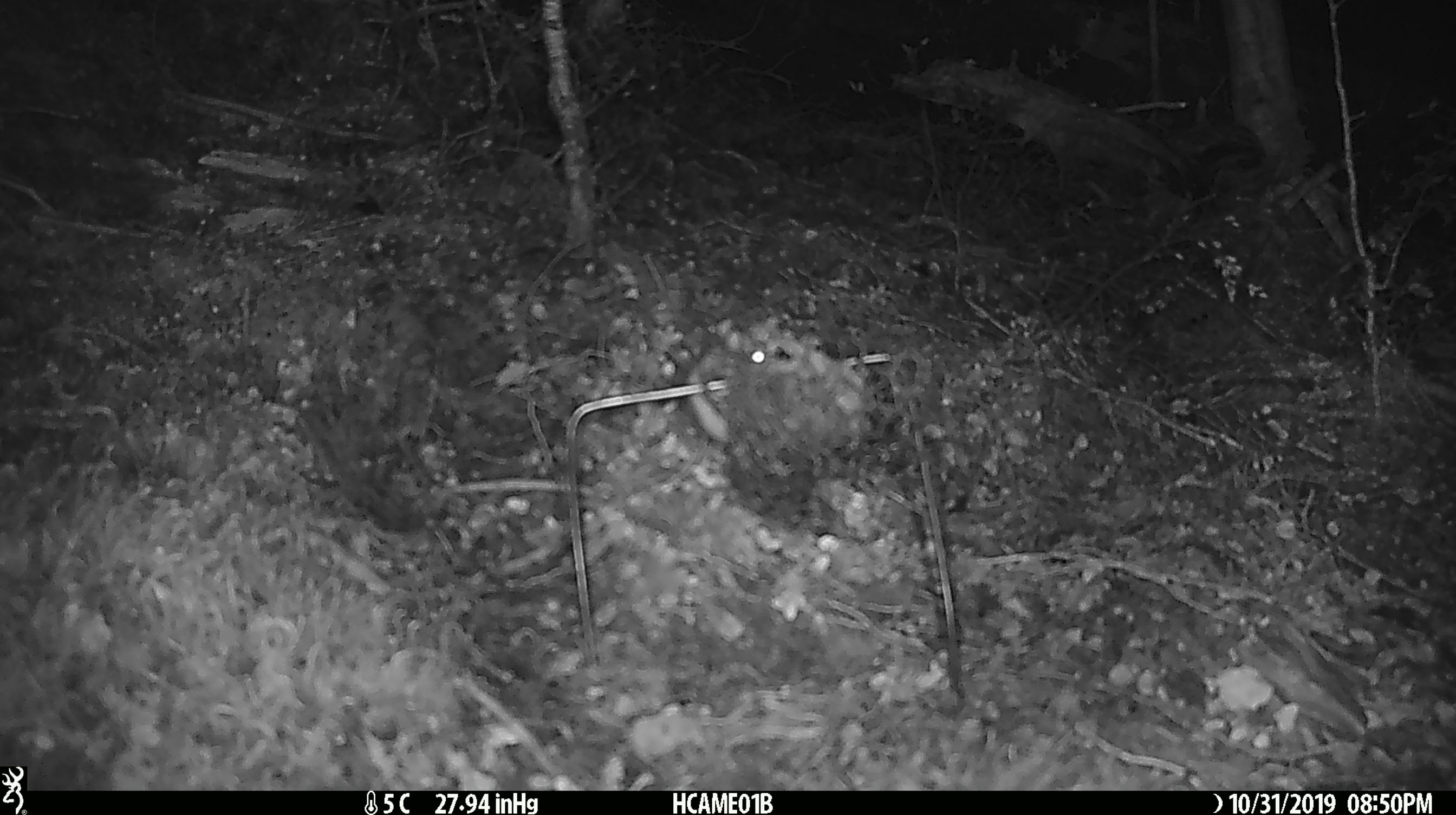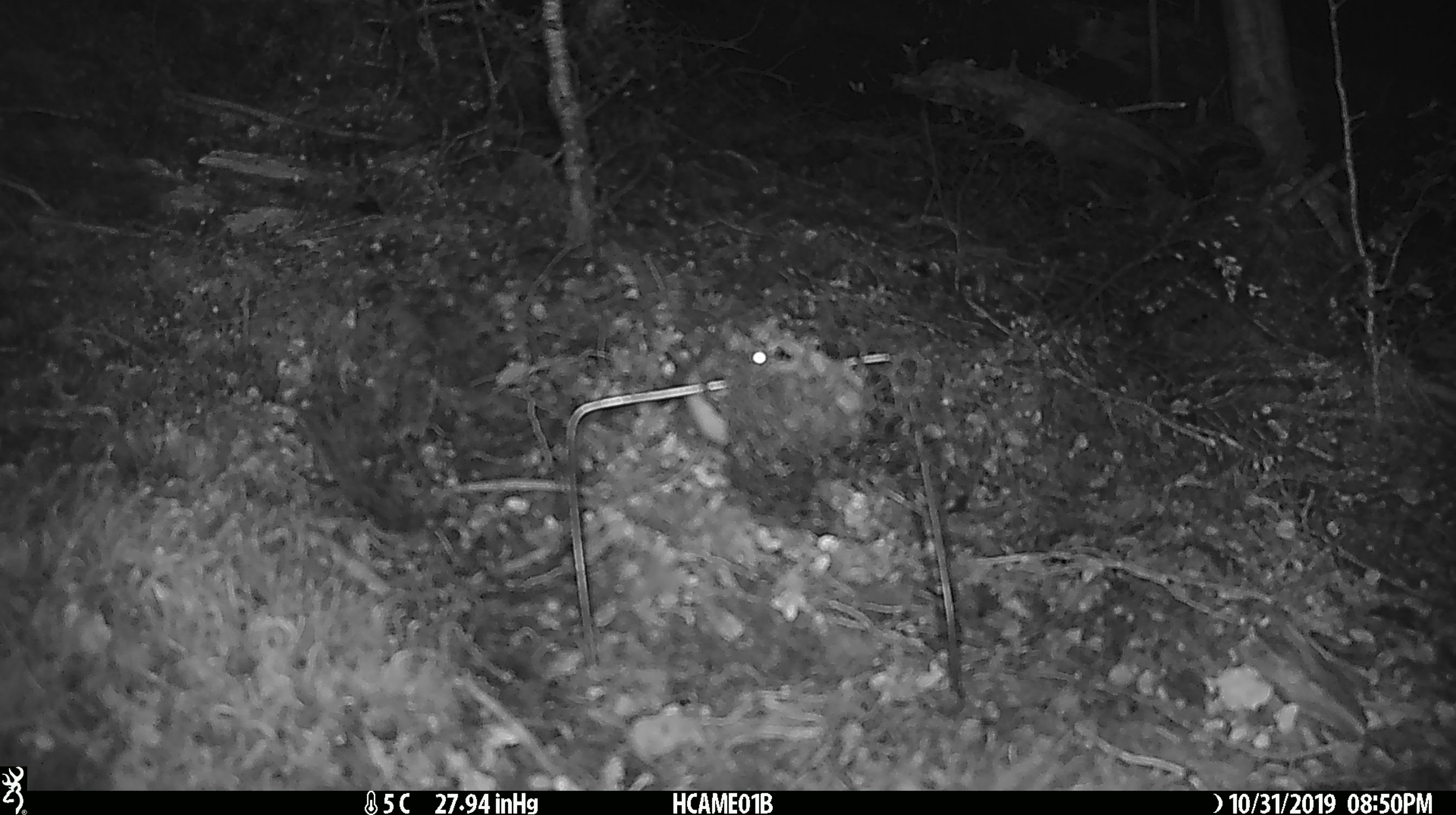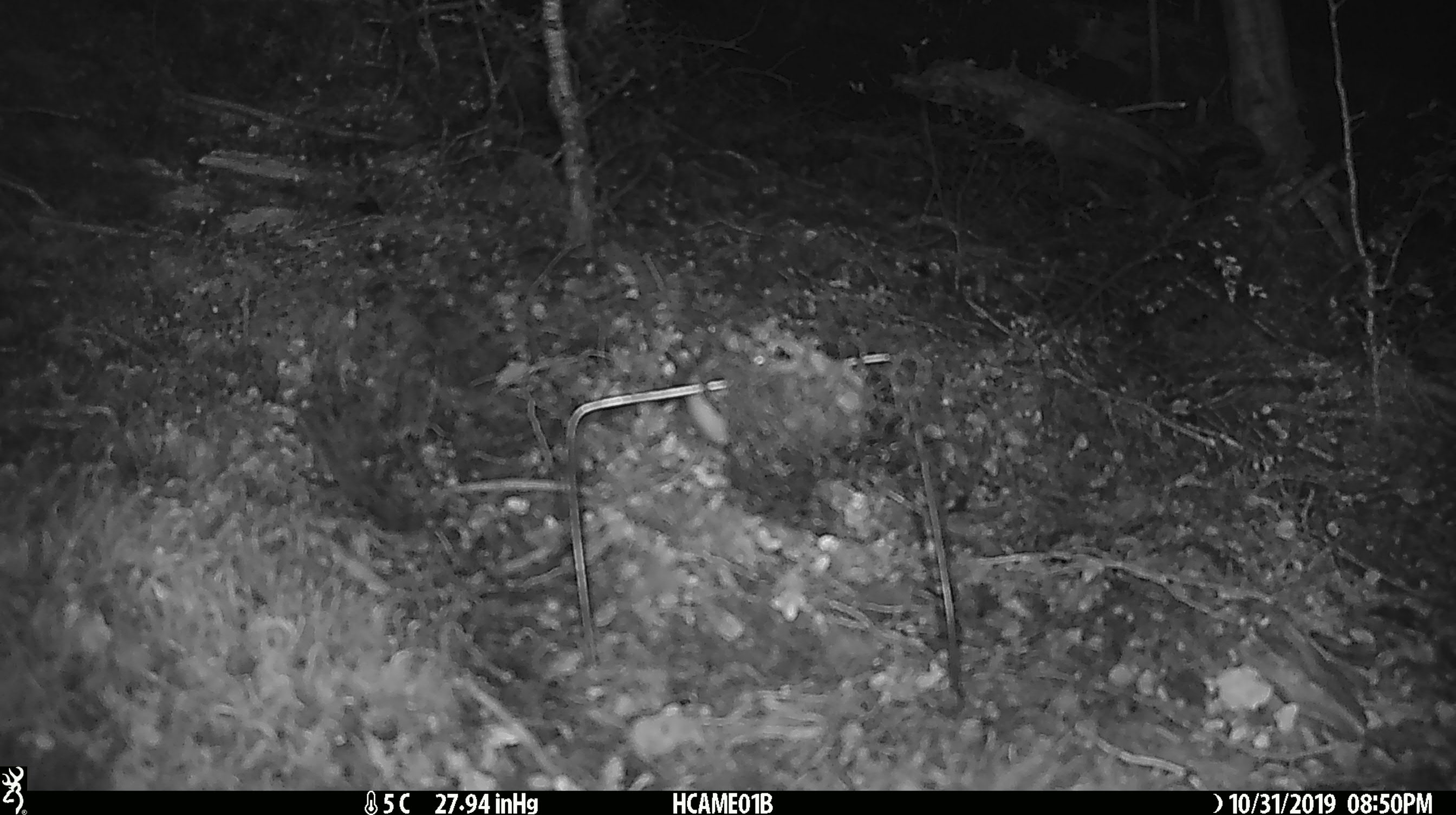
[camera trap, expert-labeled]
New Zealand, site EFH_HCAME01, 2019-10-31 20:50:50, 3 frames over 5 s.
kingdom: Animalia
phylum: Chordata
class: Mammalia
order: Rodentia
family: Muridae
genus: Mus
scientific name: Mus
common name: mouse